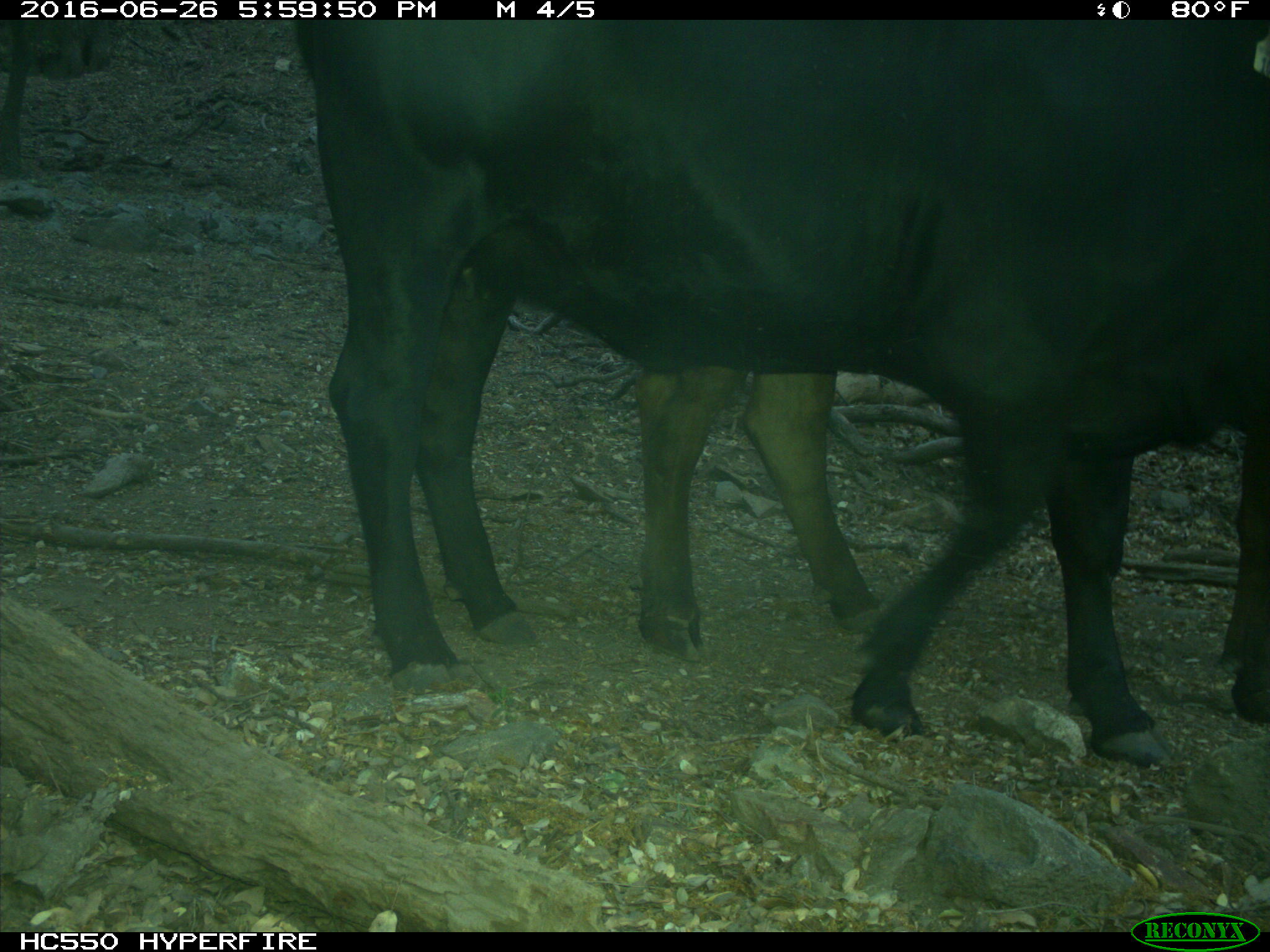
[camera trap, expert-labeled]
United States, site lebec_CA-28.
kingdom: Animalia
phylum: Chordata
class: Mammalia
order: Artiodactyla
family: Bovidae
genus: Bos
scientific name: Bos taurus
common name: domestic cow